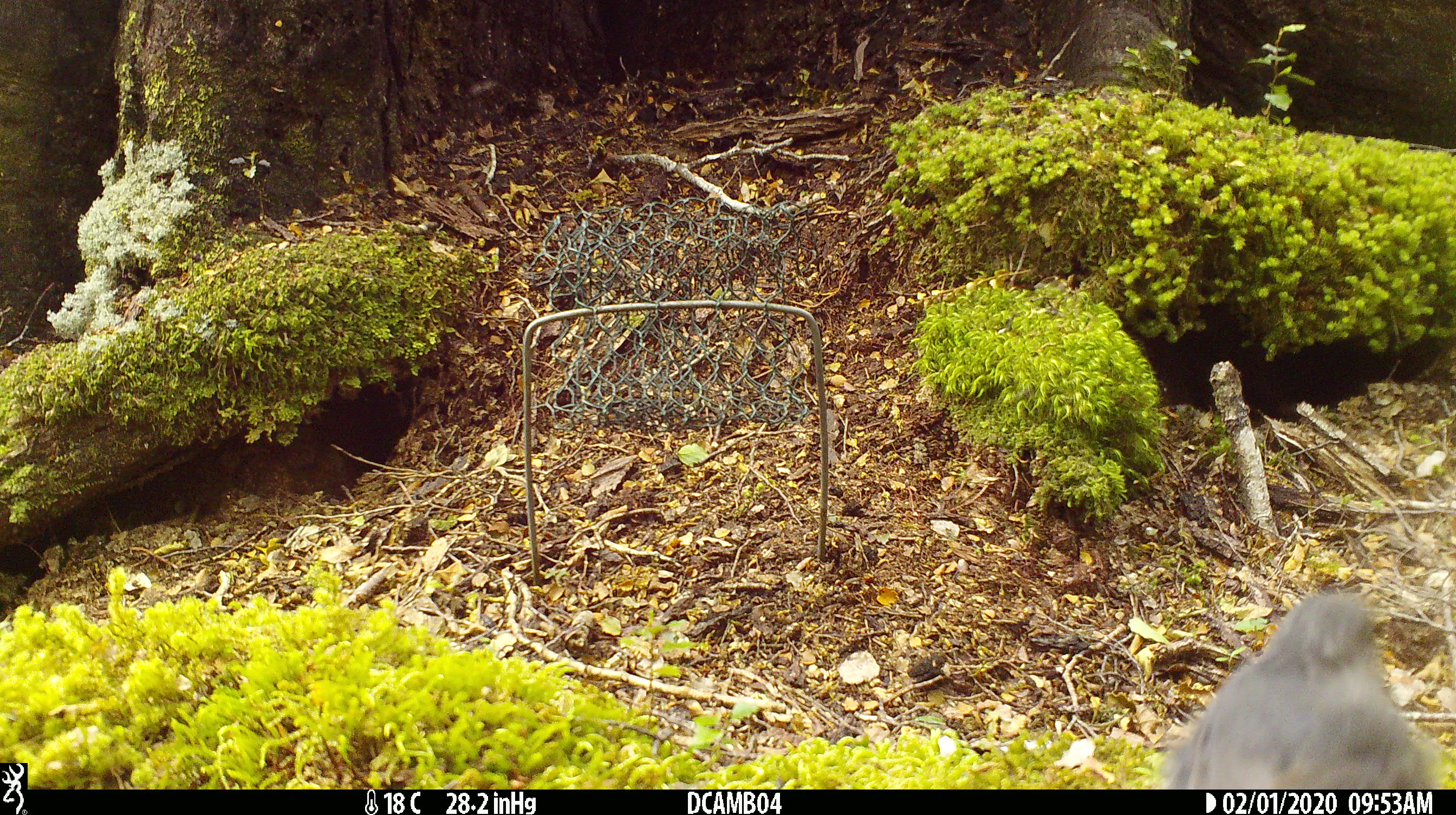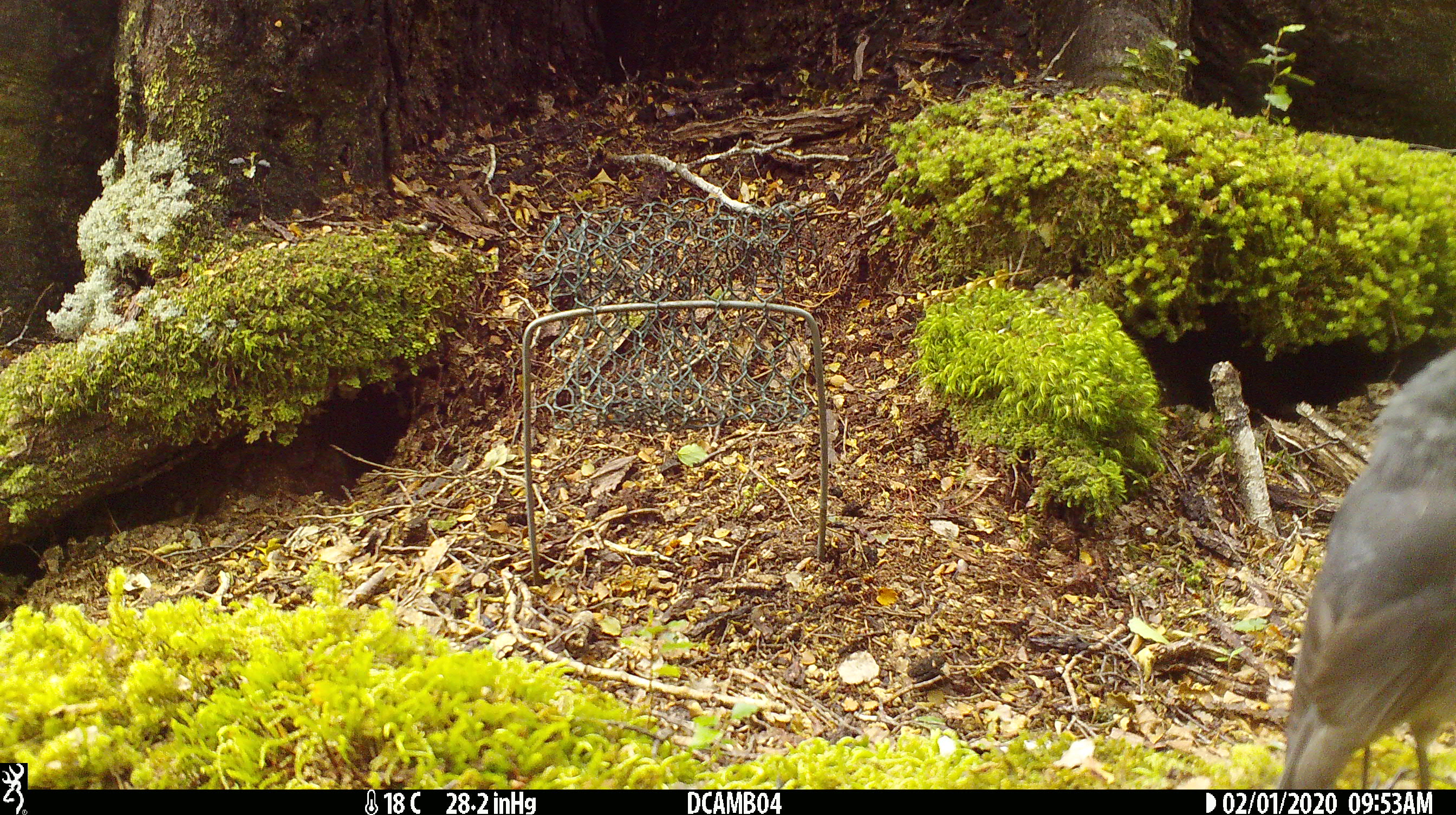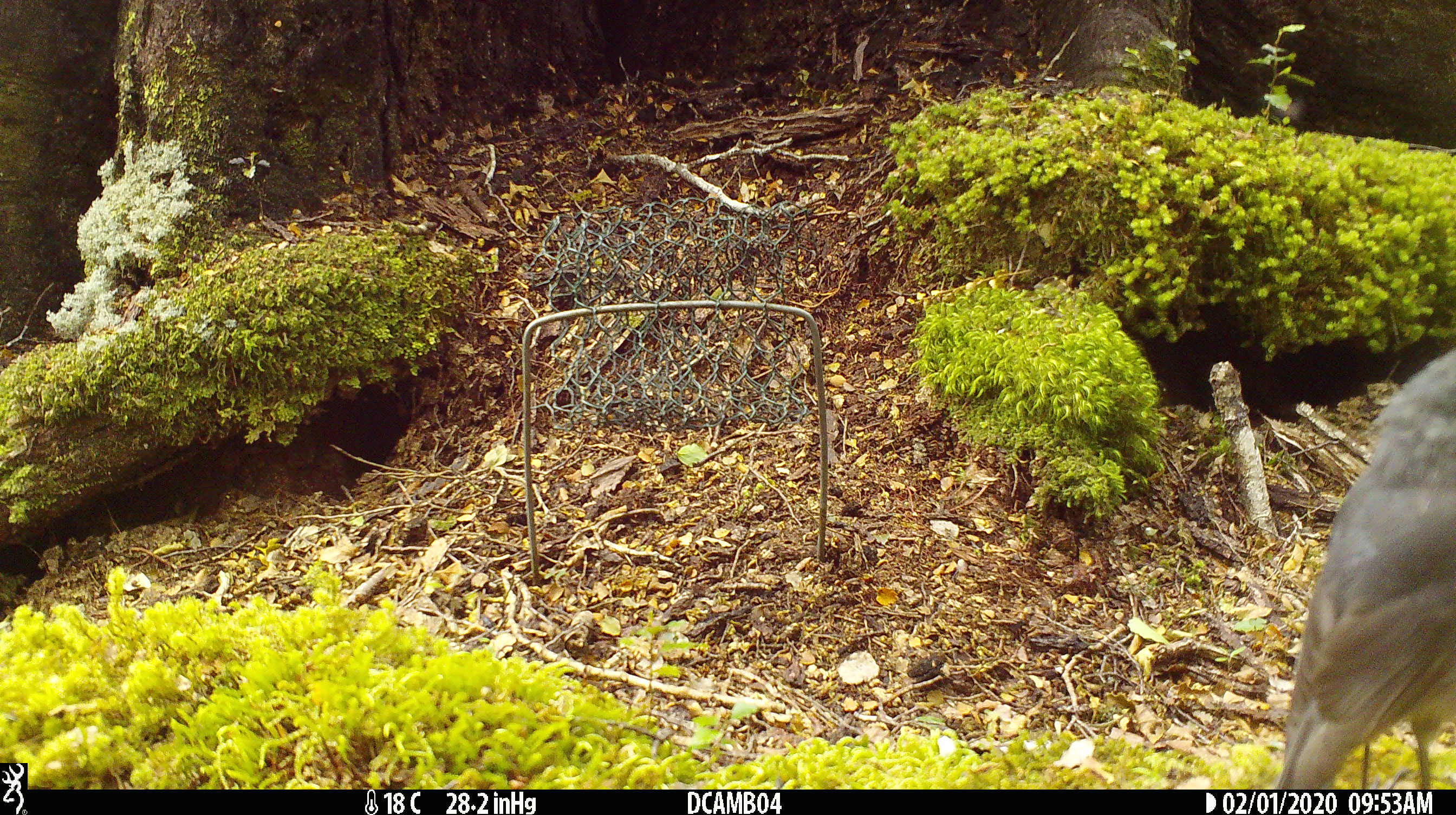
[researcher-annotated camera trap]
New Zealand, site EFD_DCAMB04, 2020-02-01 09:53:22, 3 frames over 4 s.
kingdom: Animalia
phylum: Chordata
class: Aves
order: Passeriformes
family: Petroicidae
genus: Petroica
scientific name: Petroica australis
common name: new zealand robin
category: robin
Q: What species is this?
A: Robin (new zealand robin) (Petroica australis).